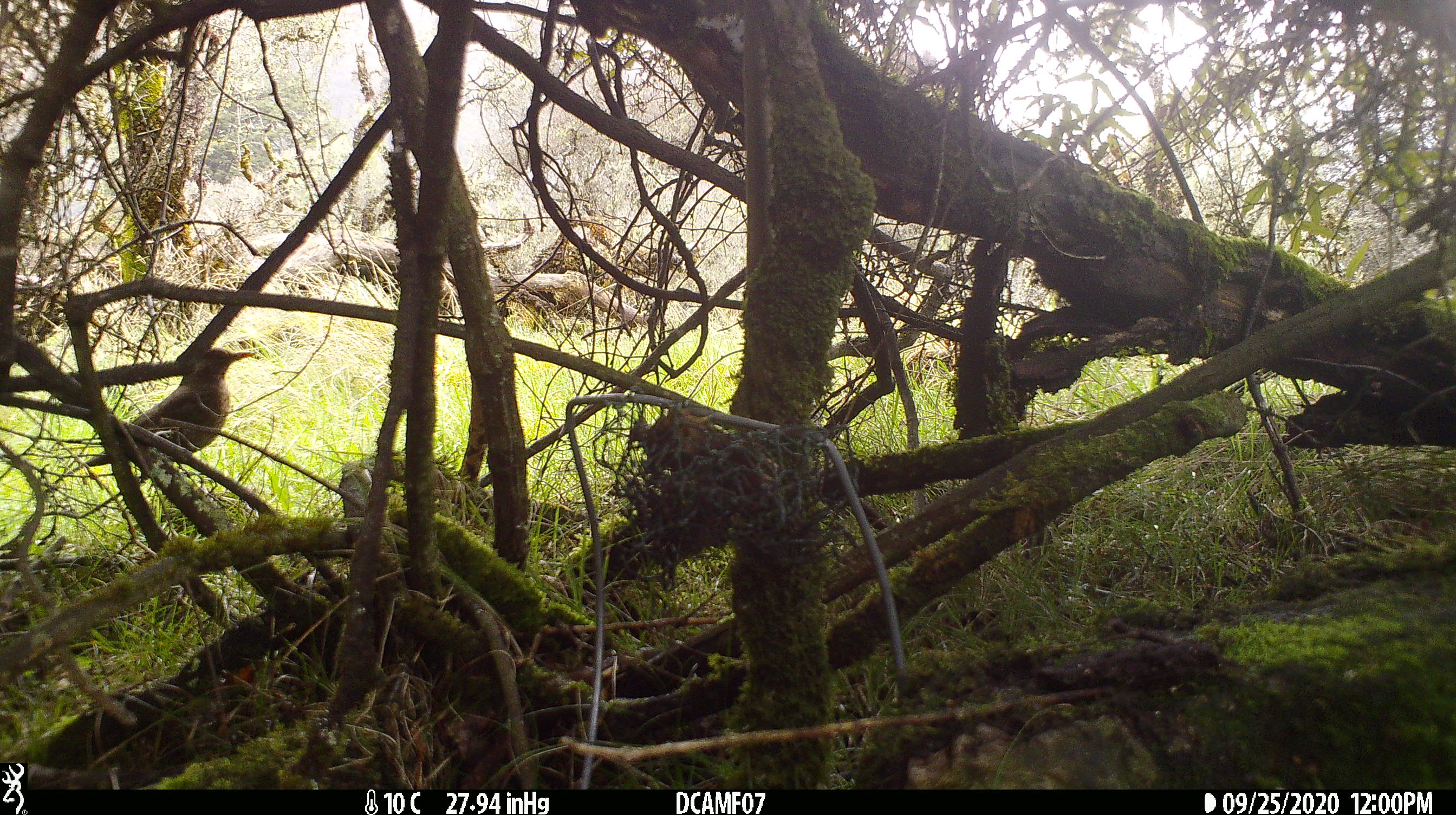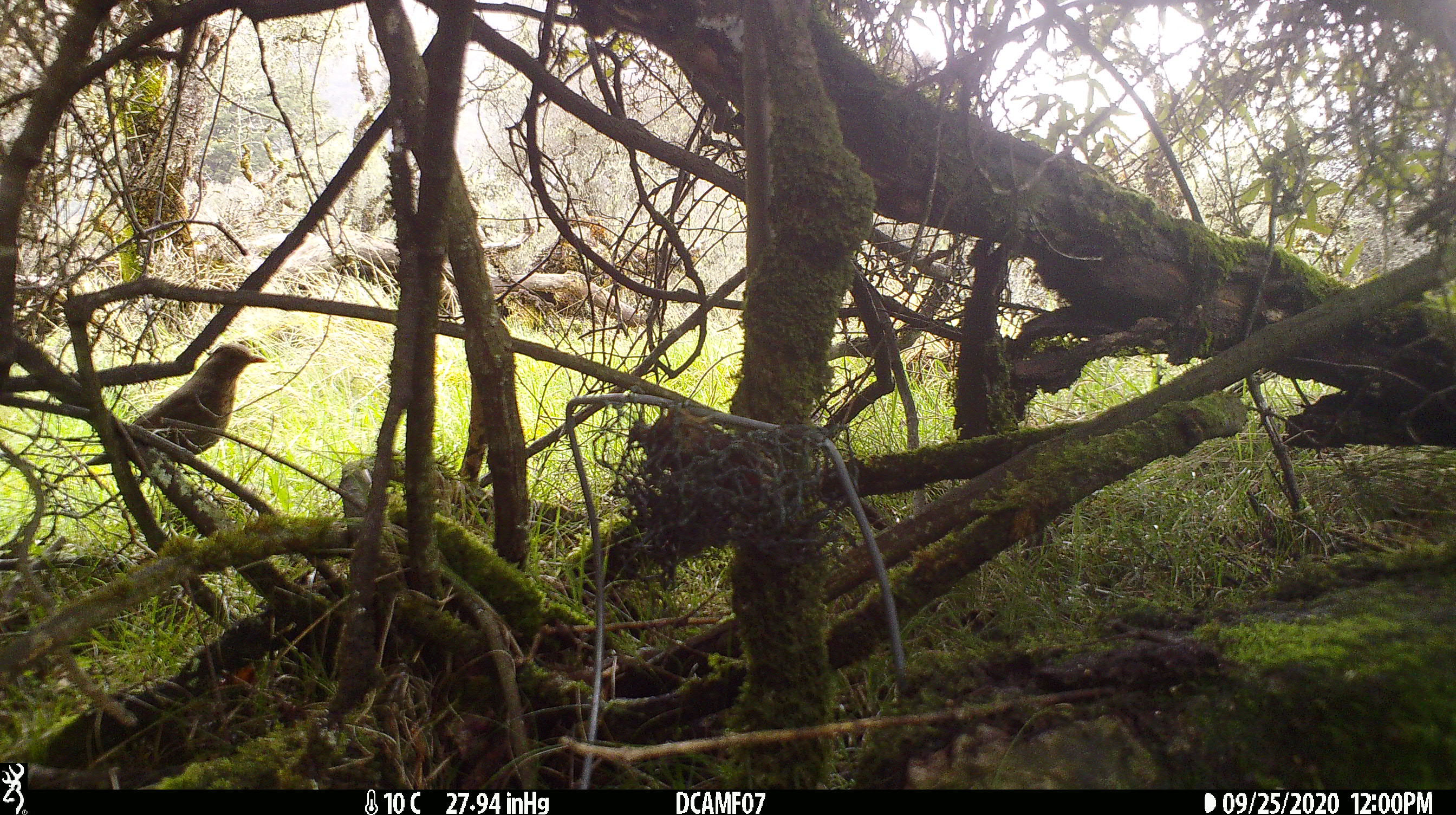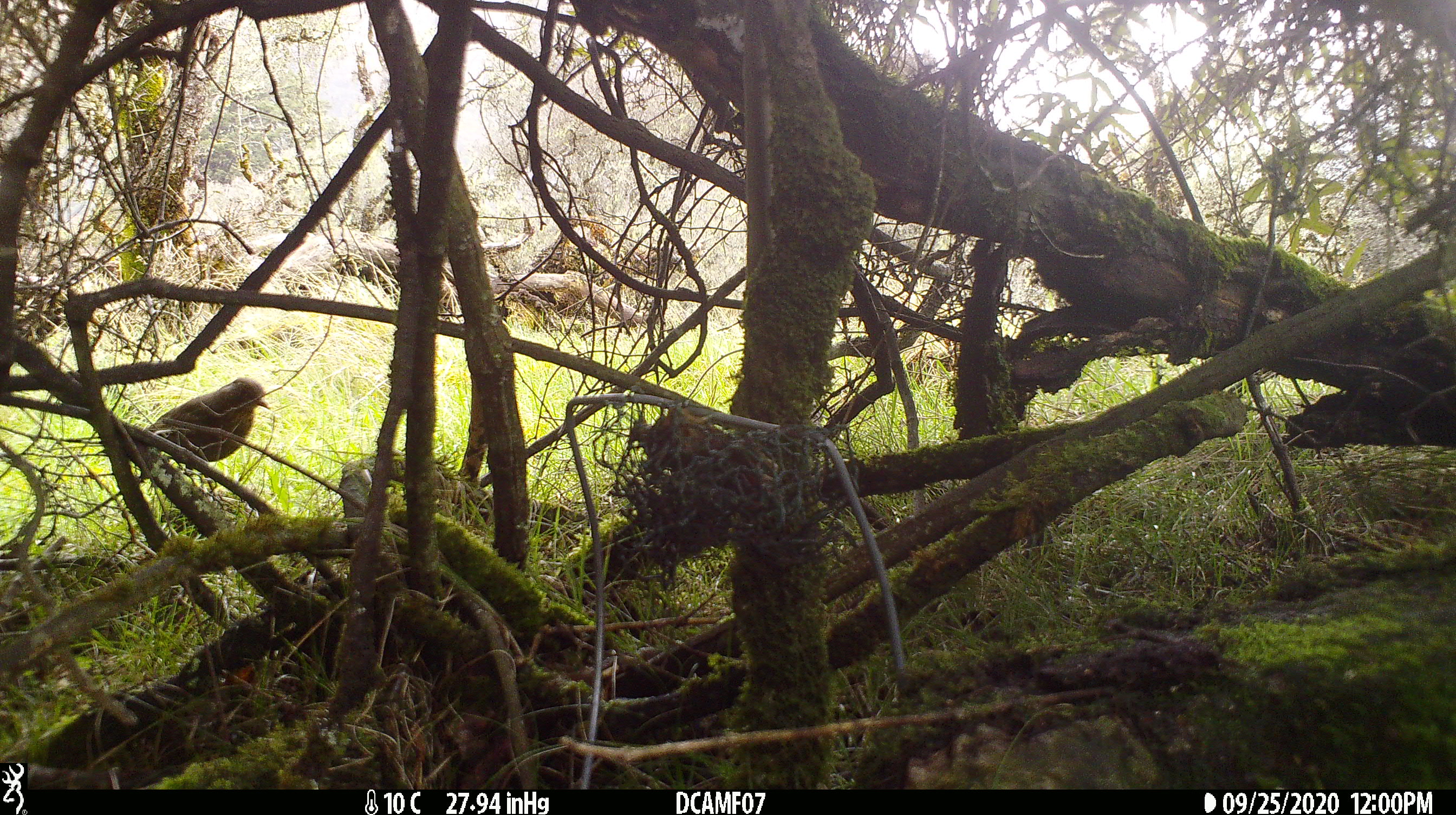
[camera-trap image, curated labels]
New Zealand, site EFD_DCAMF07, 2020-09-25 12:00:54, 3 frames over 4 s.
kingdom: Animalia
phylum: Chordata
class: Aves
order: Passeriformes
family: Turdidae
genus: Turdus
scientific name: Turdus merula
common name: eurasian blackbird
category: blackbird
Blackbird (eurasian blackbird) (Turdus merula).